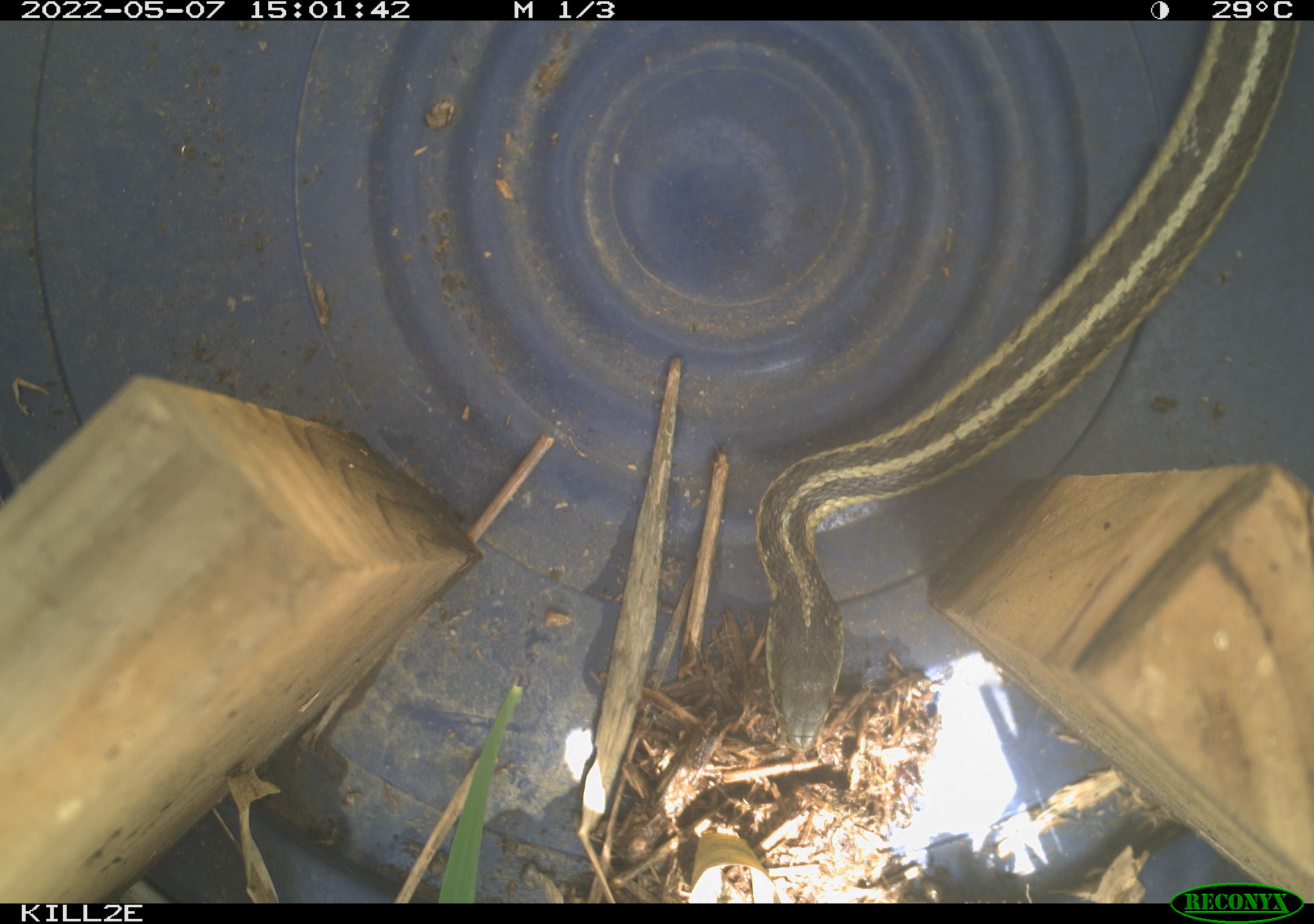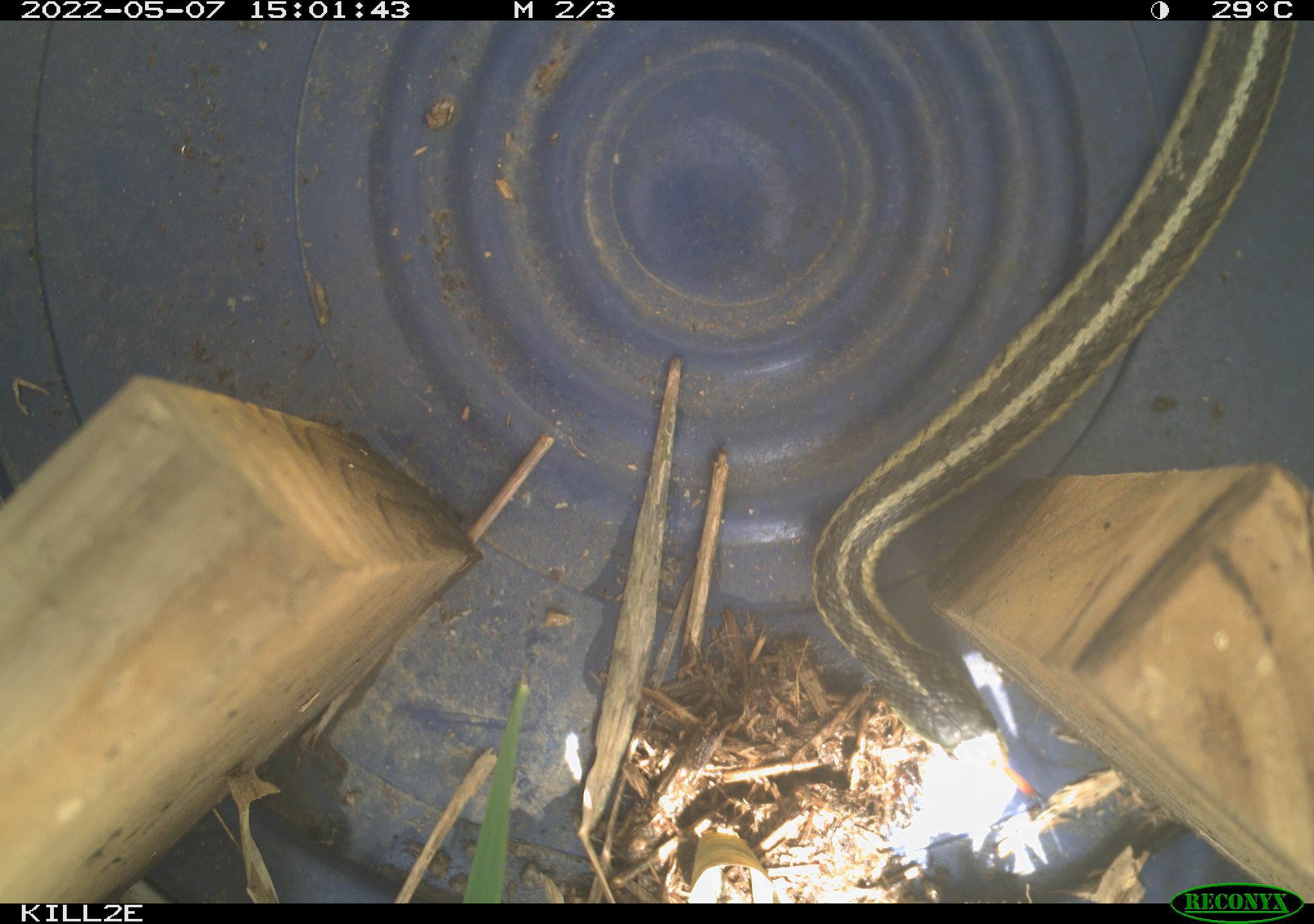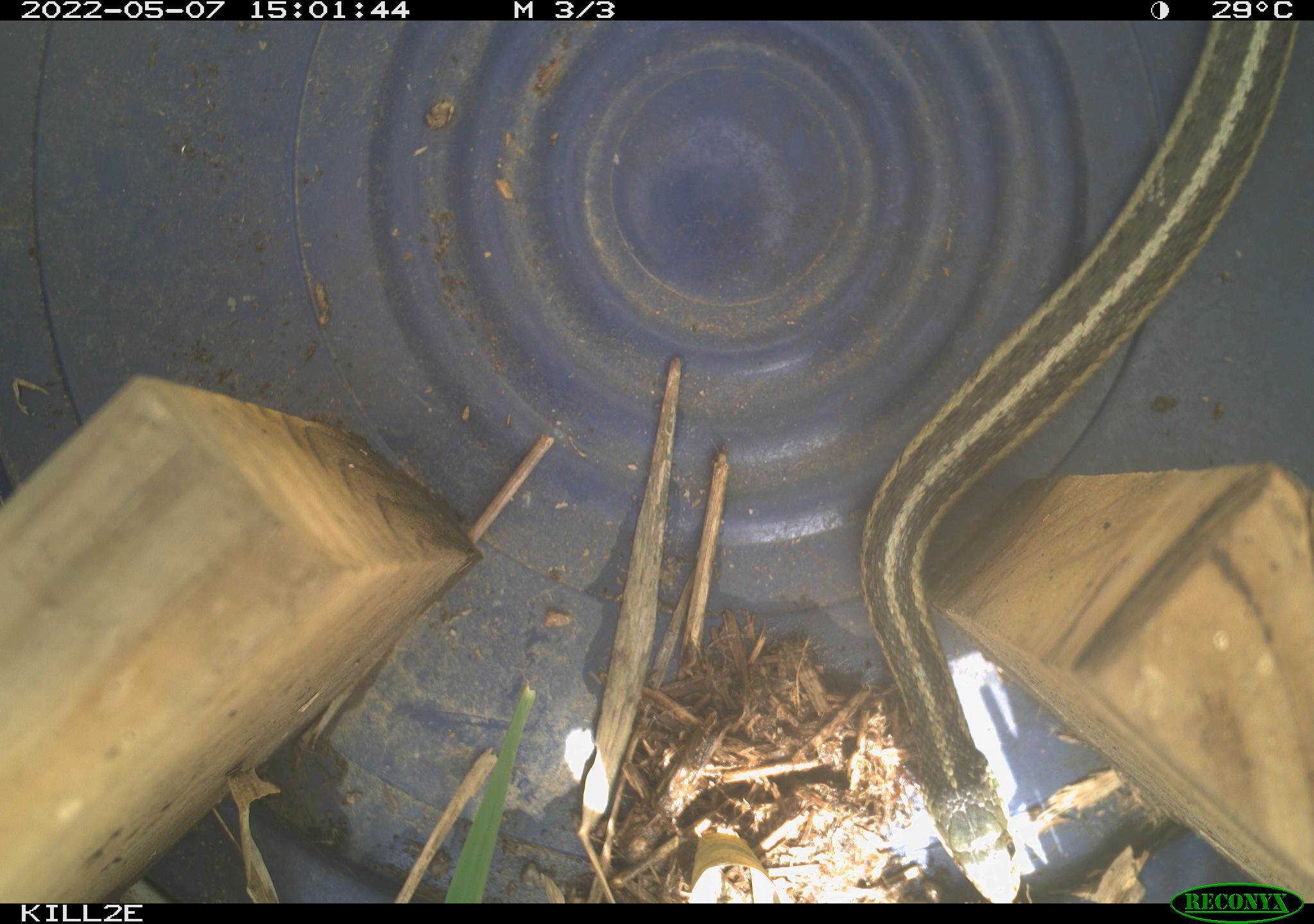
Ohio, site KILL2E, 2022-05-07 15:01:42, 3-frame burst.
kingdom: Animalia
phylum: Chordata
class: Reptilia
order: Squamata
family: Colubridae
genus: Thamnophis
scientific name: Thamnophis sirtalis sirtalis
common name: eastern gartersnake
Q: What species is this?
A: Eastern gartersnake (Thamnophis sirtalis sirtalis).